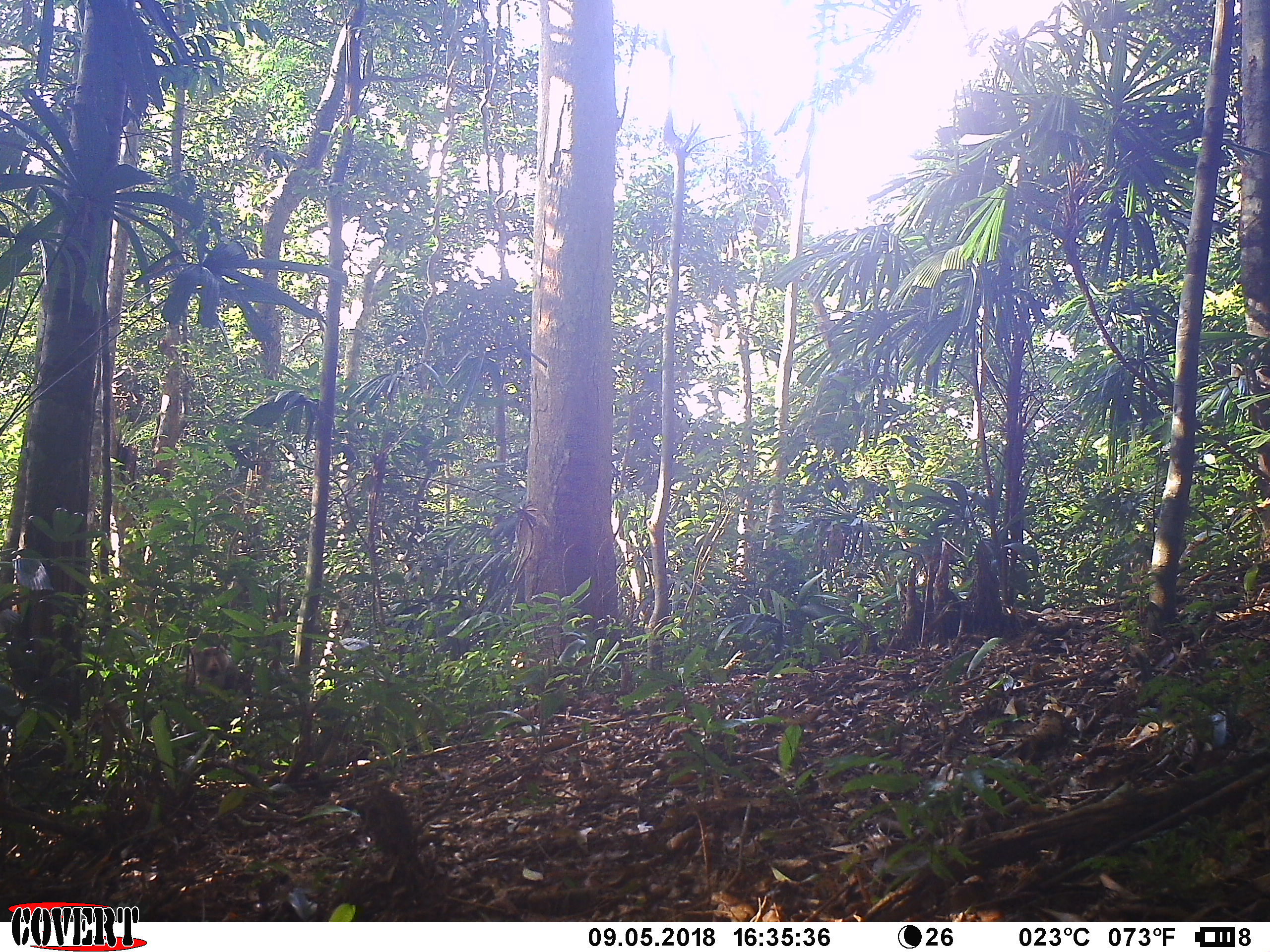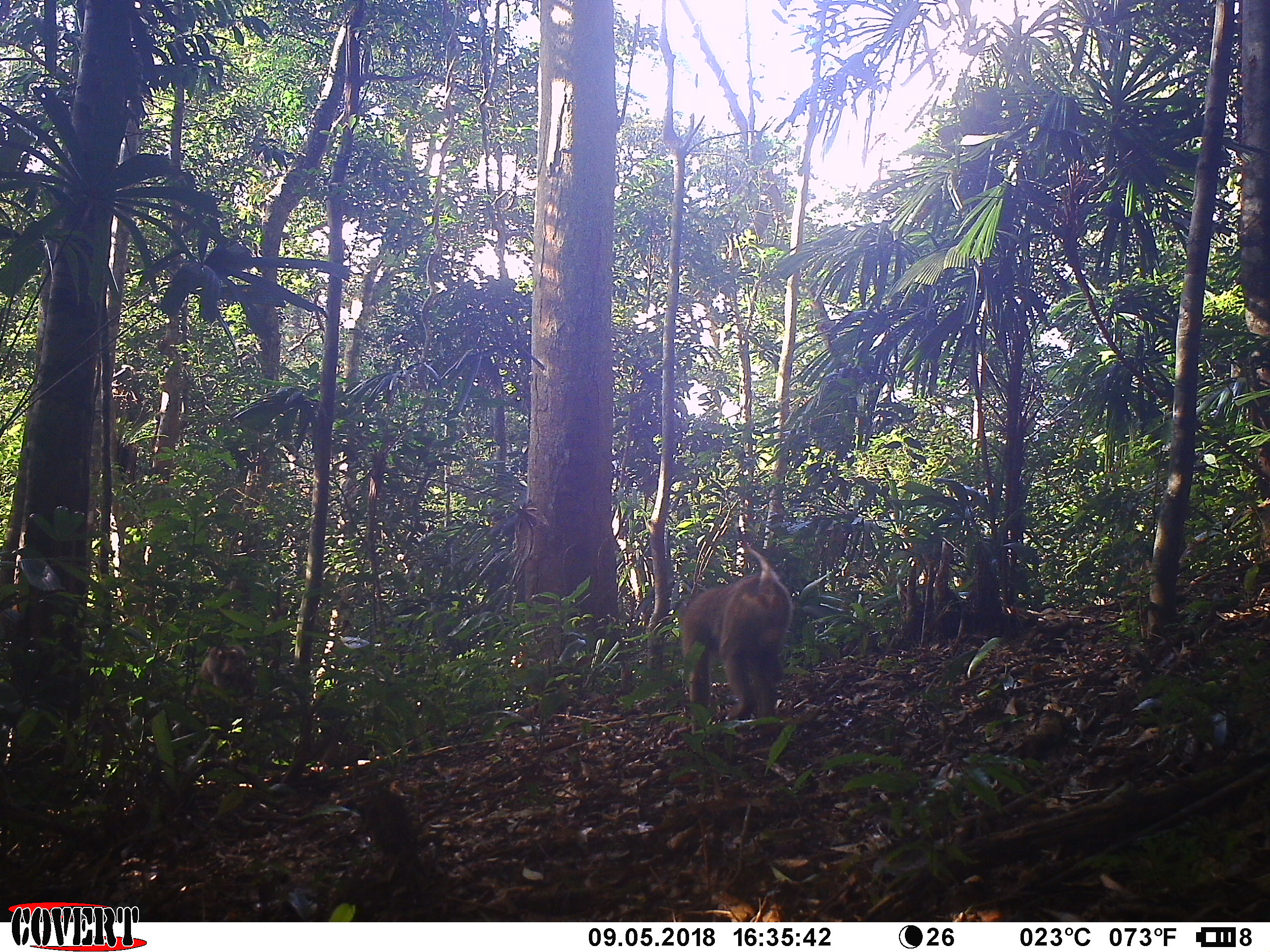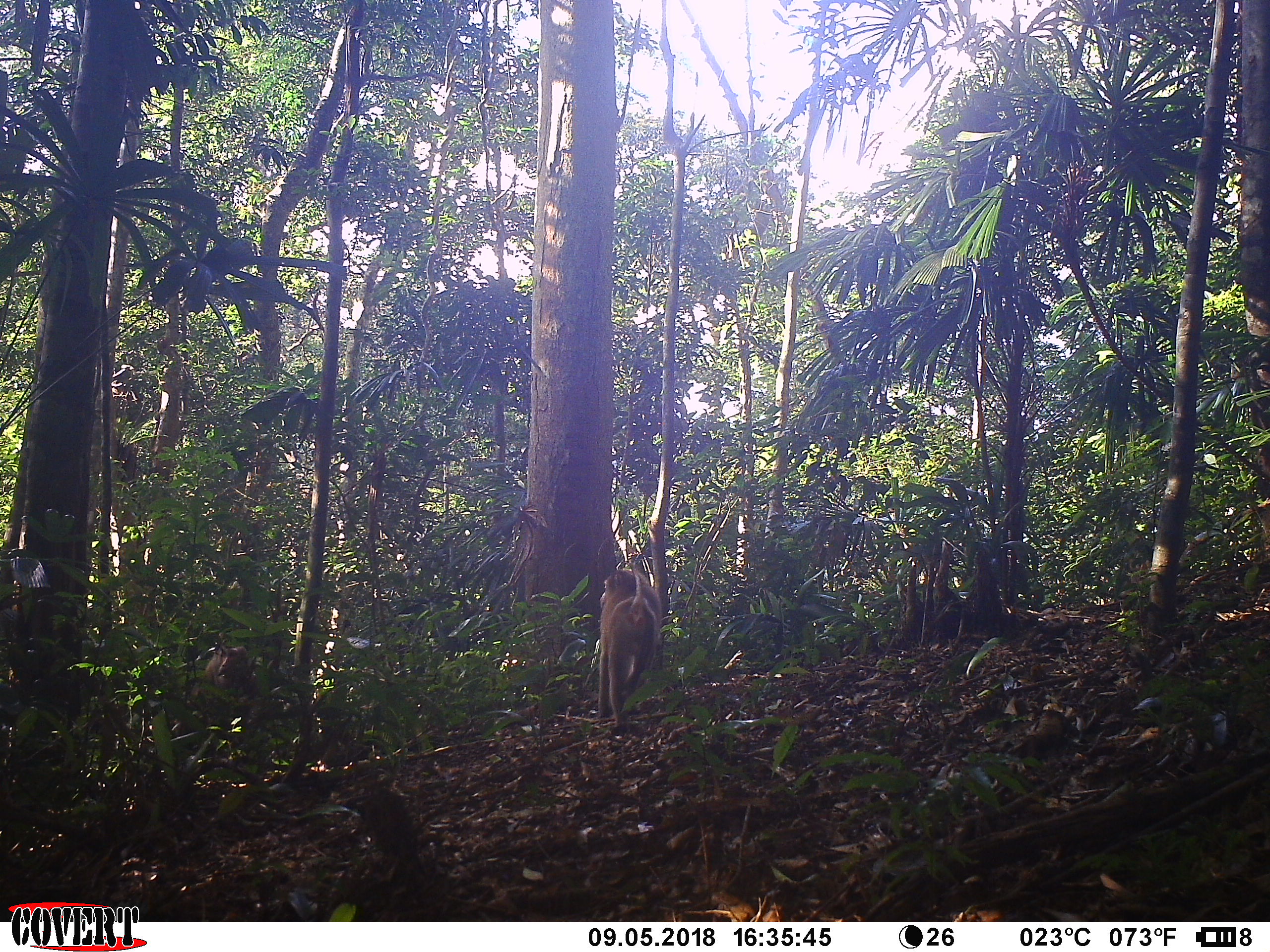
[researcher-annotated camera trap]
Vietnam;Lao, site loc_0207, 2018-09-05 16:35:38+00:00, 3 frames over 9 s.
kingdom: Animalia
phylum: Chordata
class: Mammalia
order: Primates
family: Cercopithecidae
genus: Macaca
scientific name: Macaca nemestrina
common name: pig-tailed macaque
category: pig tailed macaque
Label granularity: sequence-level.